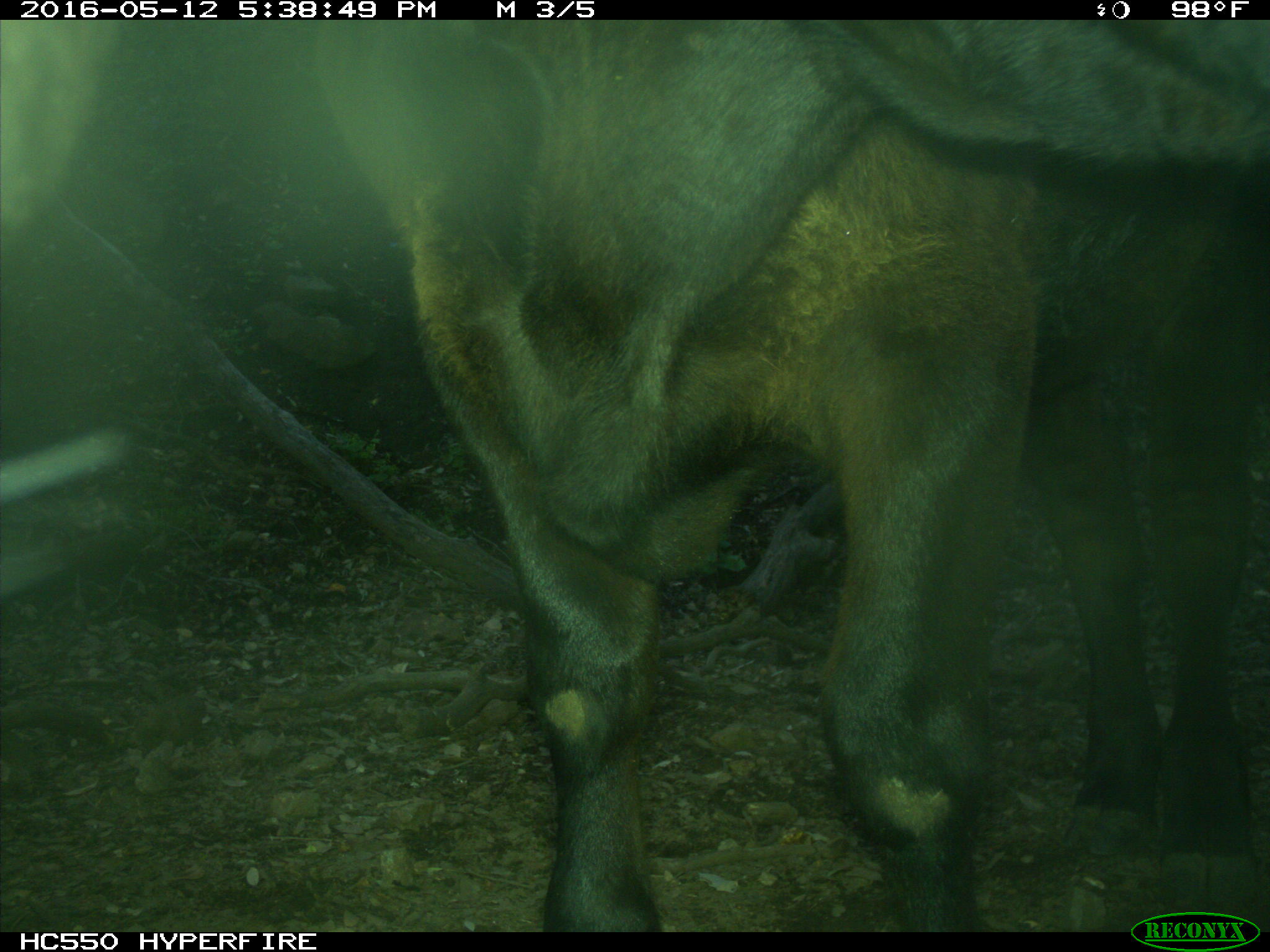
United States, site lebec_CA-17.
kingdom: Animalia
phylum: Chordata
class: Mammalia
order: Artiodactyla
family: Bovidae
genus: Bos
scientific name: Bos taurus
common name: domestic cow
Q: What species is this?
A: Bos taurus (domestic cow).